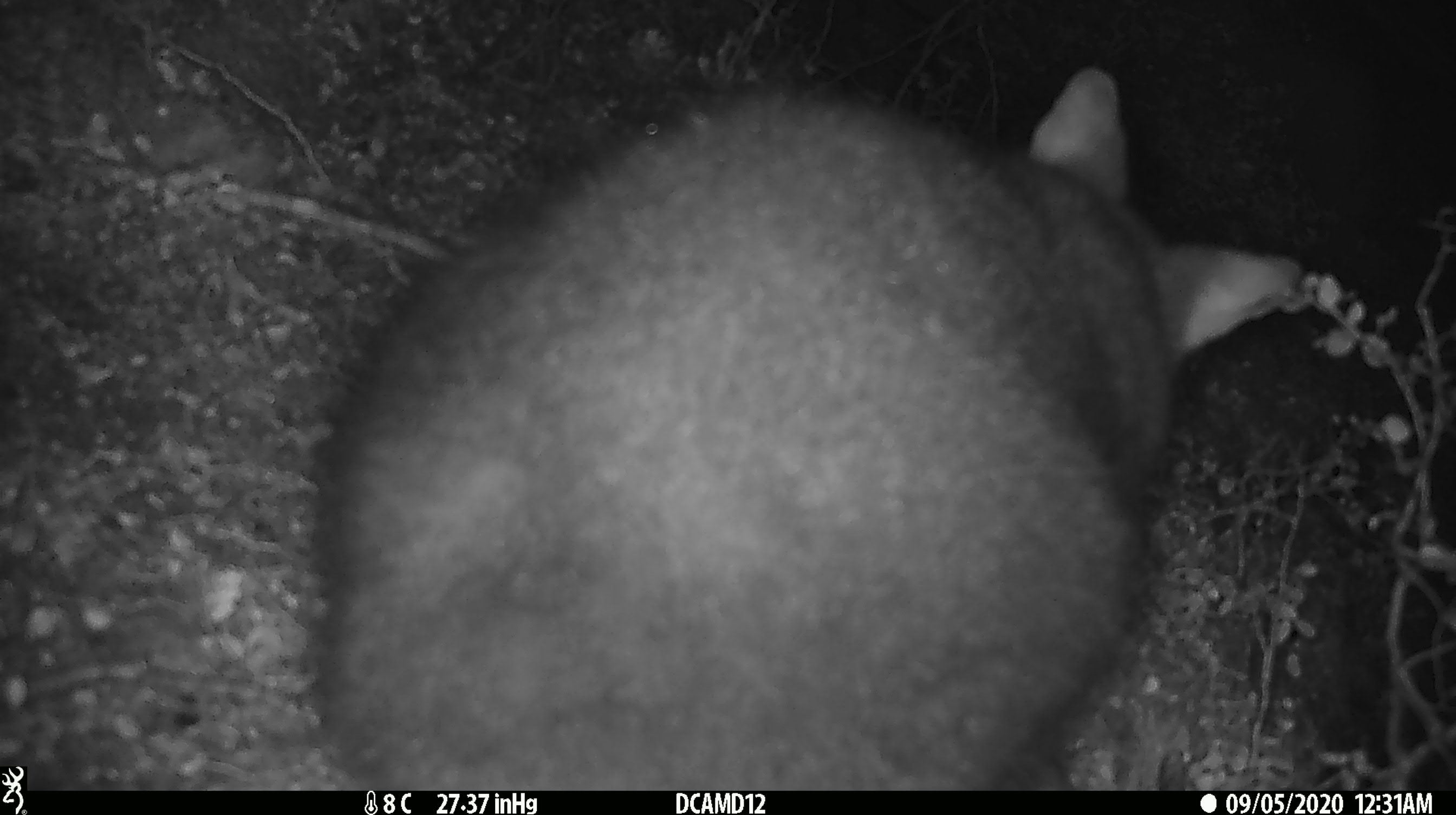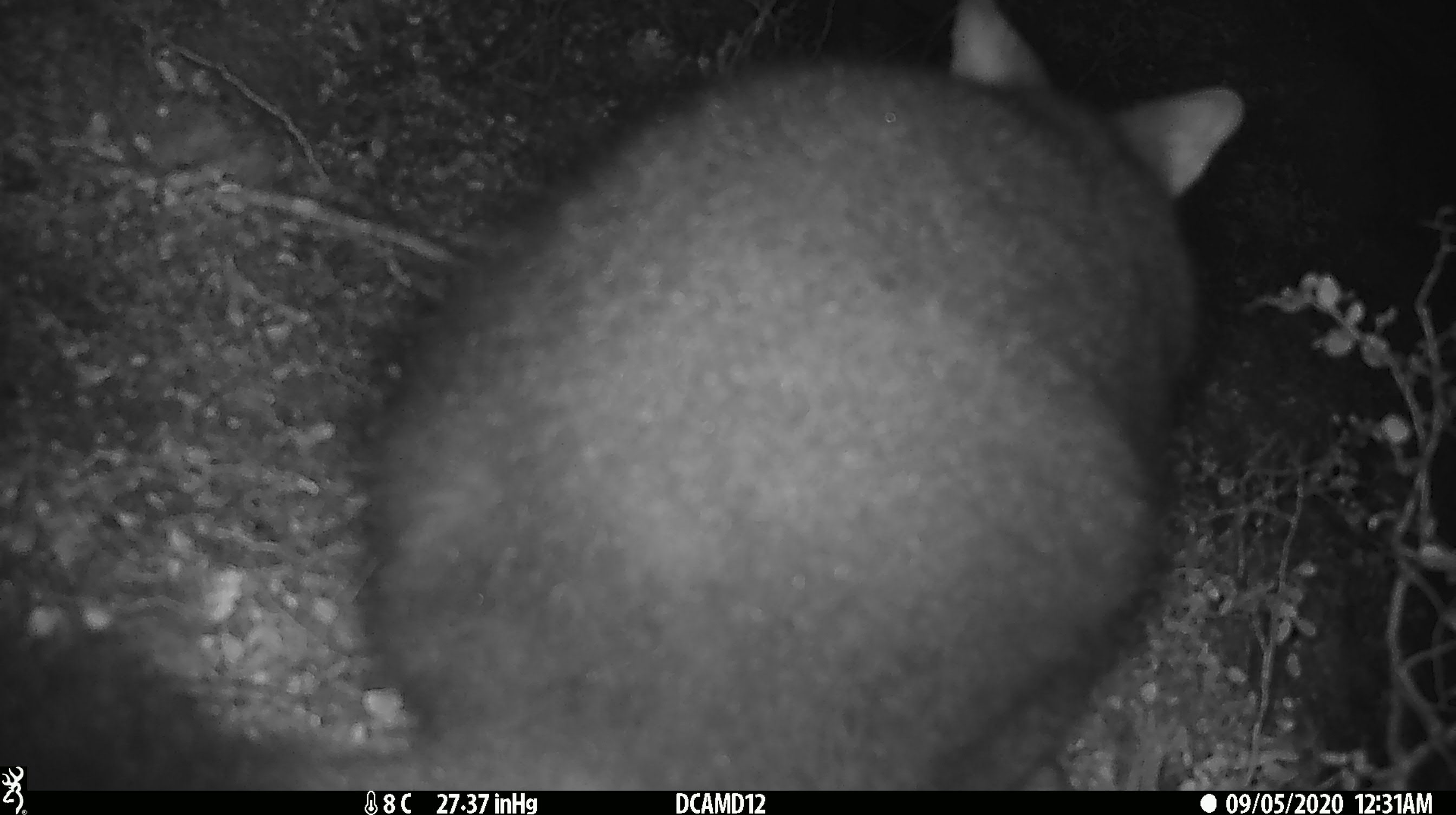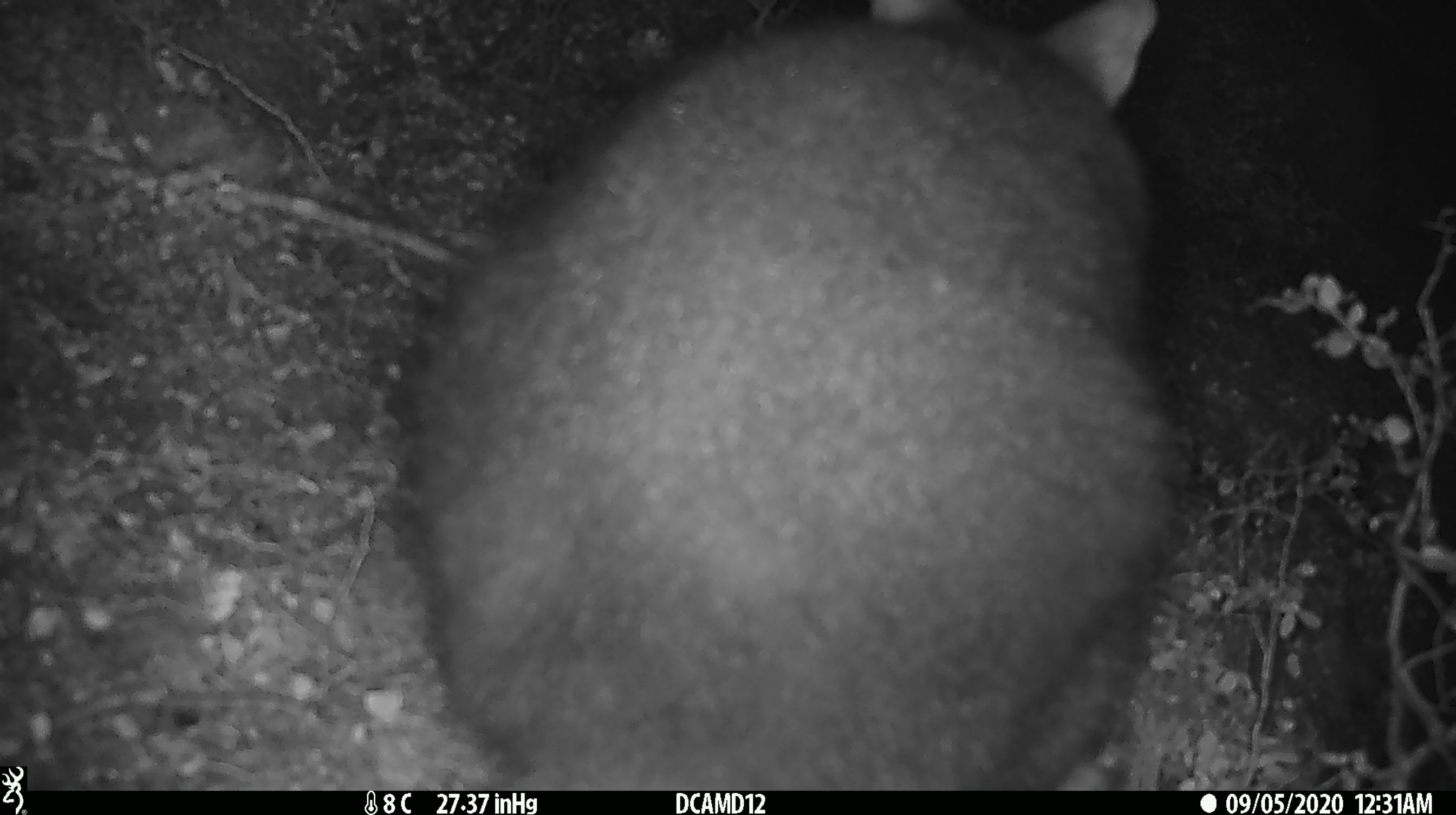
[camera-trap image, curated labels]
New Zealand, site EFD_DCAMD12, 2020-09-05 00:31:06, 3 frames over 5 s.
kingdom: Animalia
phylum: Chordata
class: Mammalia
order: Diprotodontia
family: Phalangeridae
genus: Trichosurus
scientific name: Trichosurus vulpecula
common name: common brushtail possum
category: possum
Possum (common brushtail possum) (Trichosurus vulpecula).